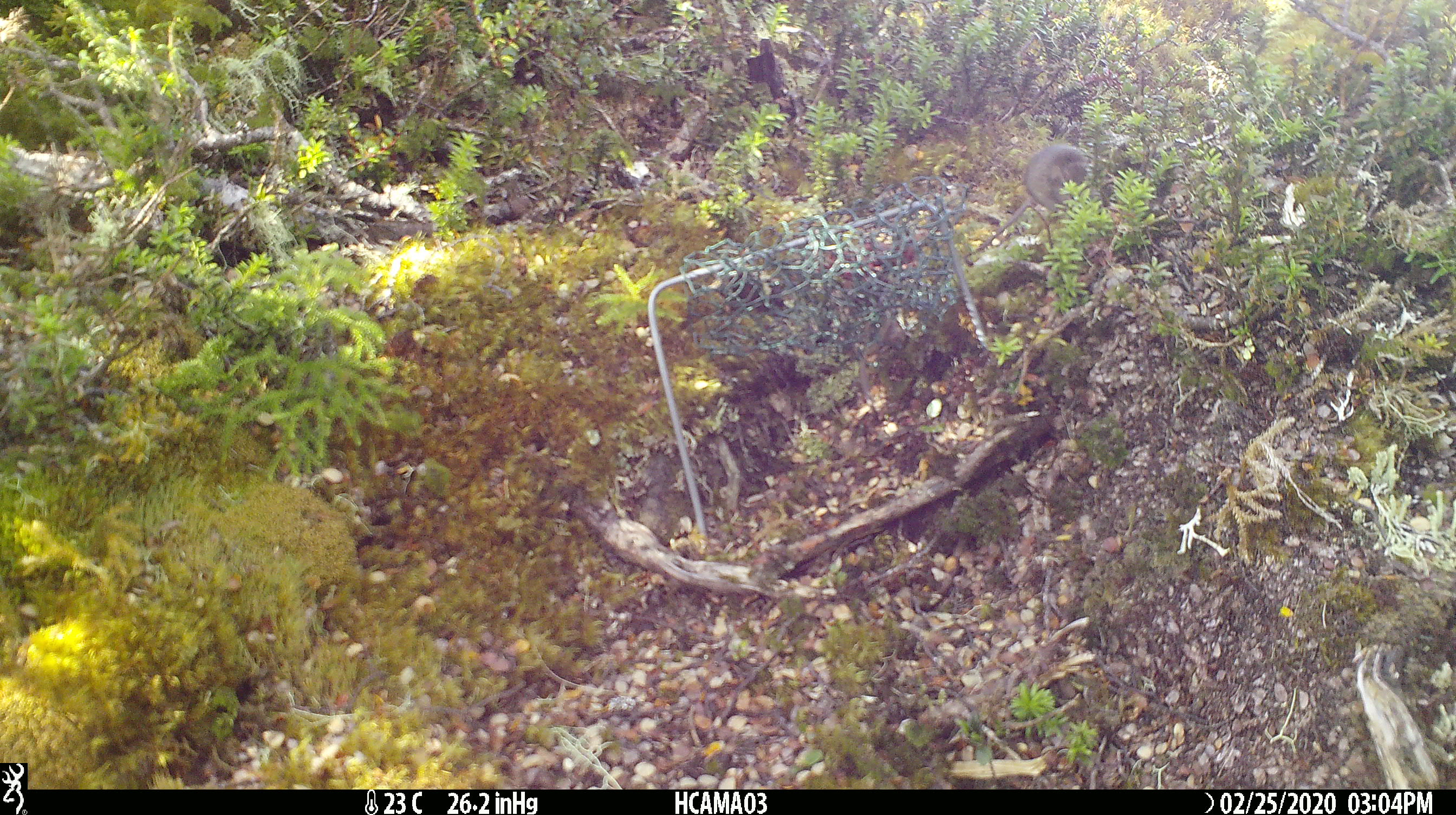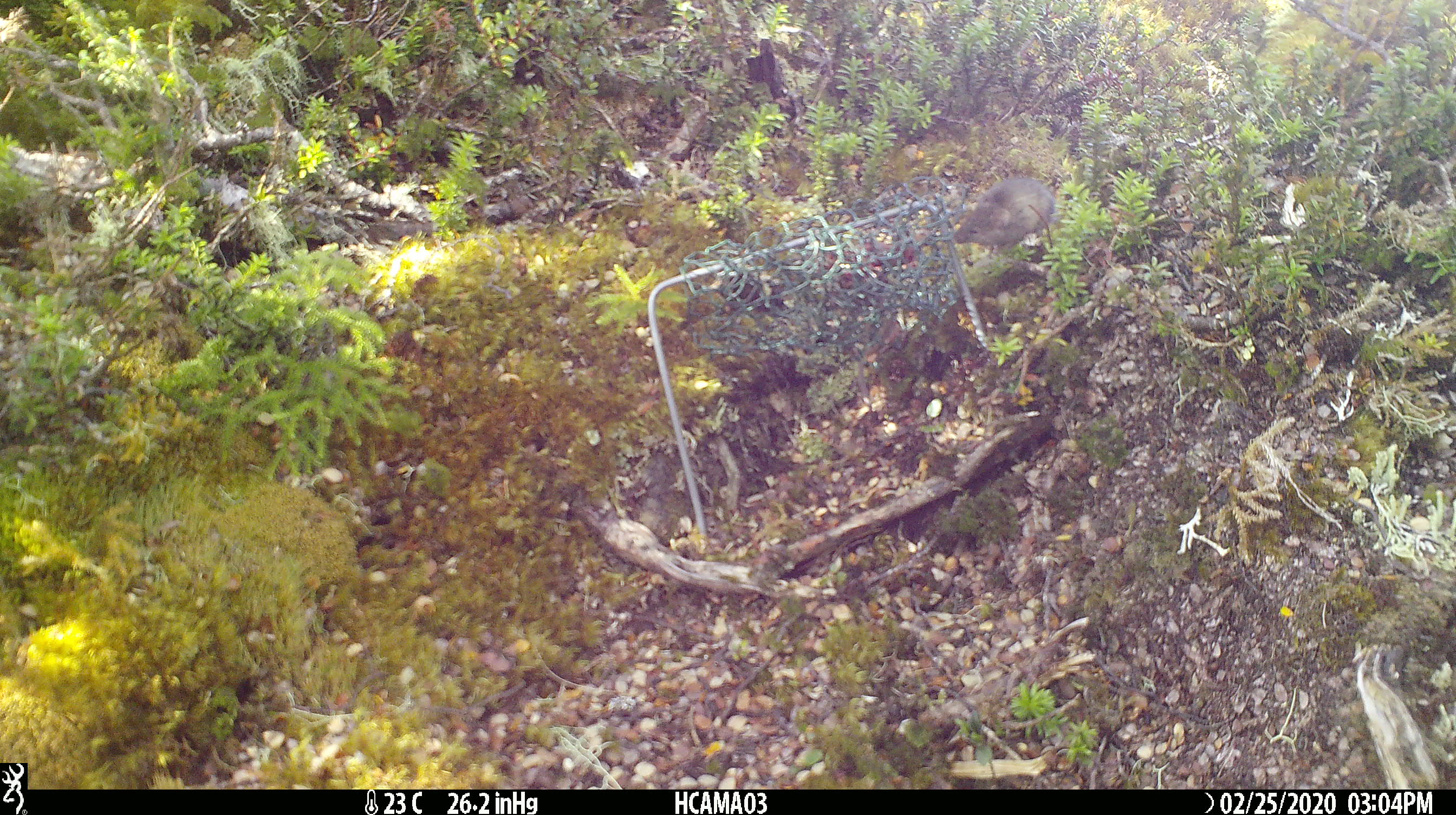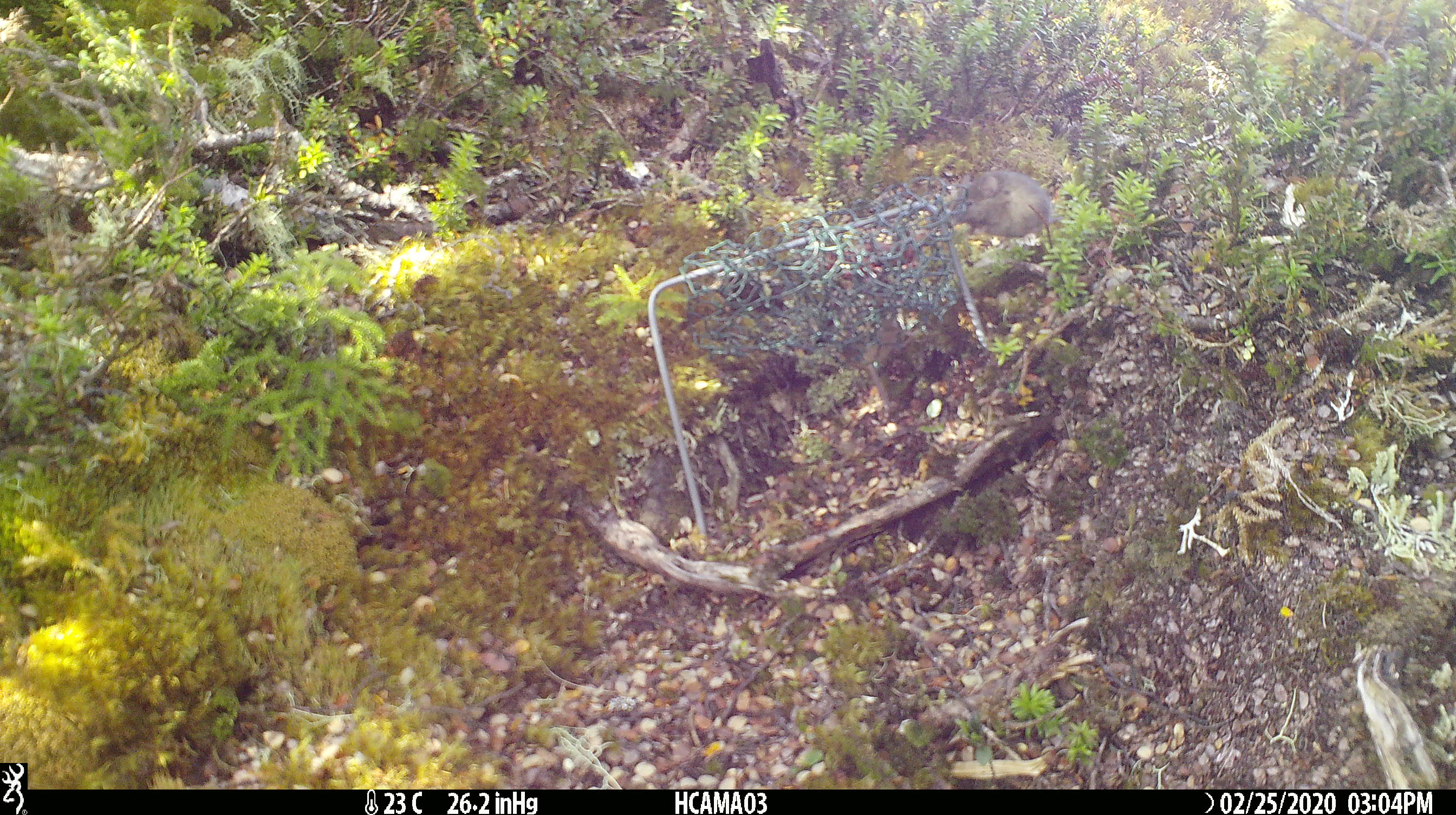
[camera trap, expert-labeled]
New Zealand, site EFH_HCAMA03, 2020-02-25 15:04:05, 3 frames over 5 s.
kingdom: Animalia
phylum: Chordata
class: Mammalia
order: Rodentia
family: Muridae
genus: Mus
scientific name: Mus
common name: mouse